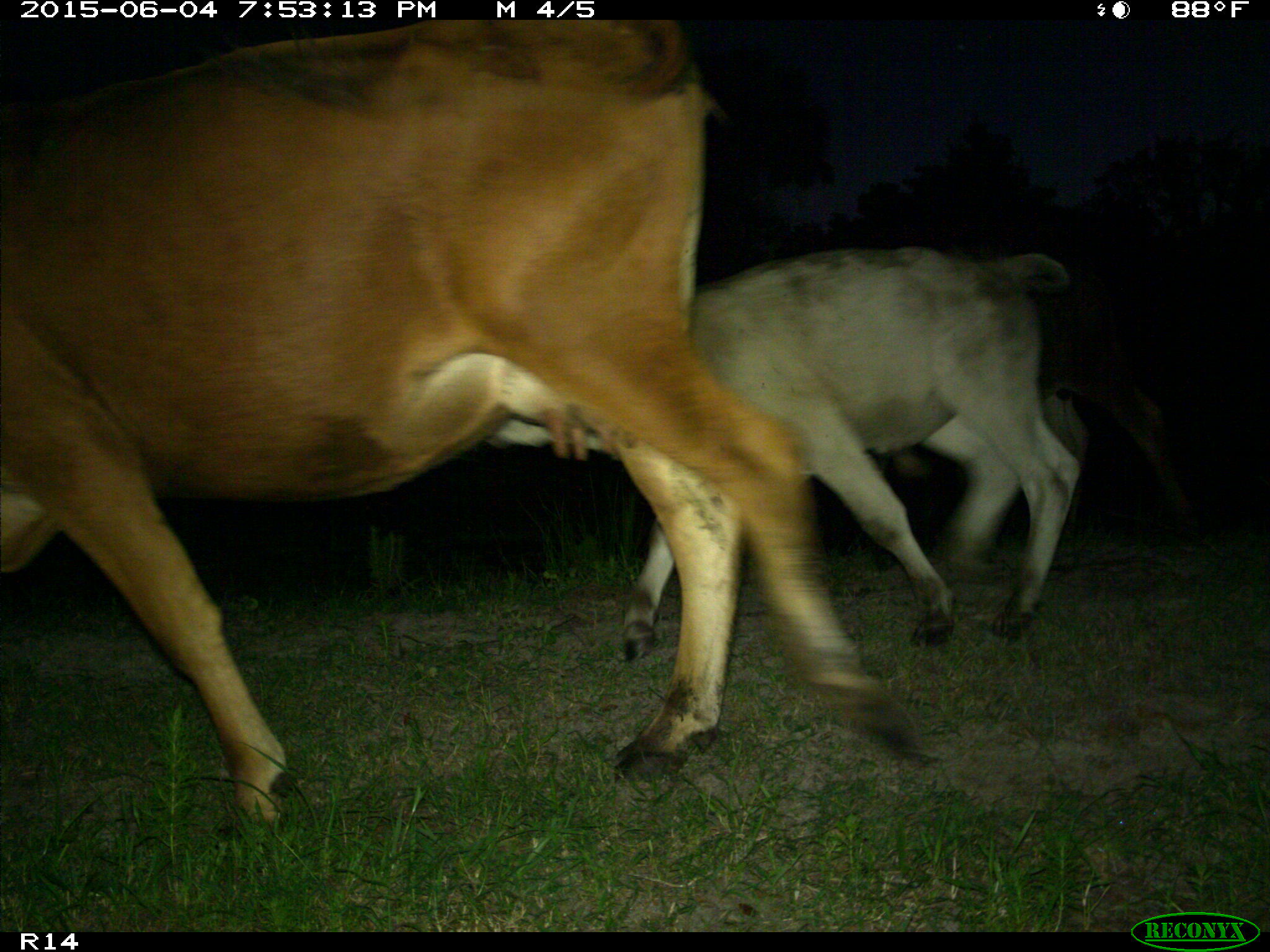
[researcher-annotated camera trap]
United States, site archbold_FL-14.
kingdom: Animalia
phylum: Chordata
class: Mammalia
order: Artiodactyla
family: Bovidae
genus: Bos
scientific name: Bos taurus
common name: domestic cow